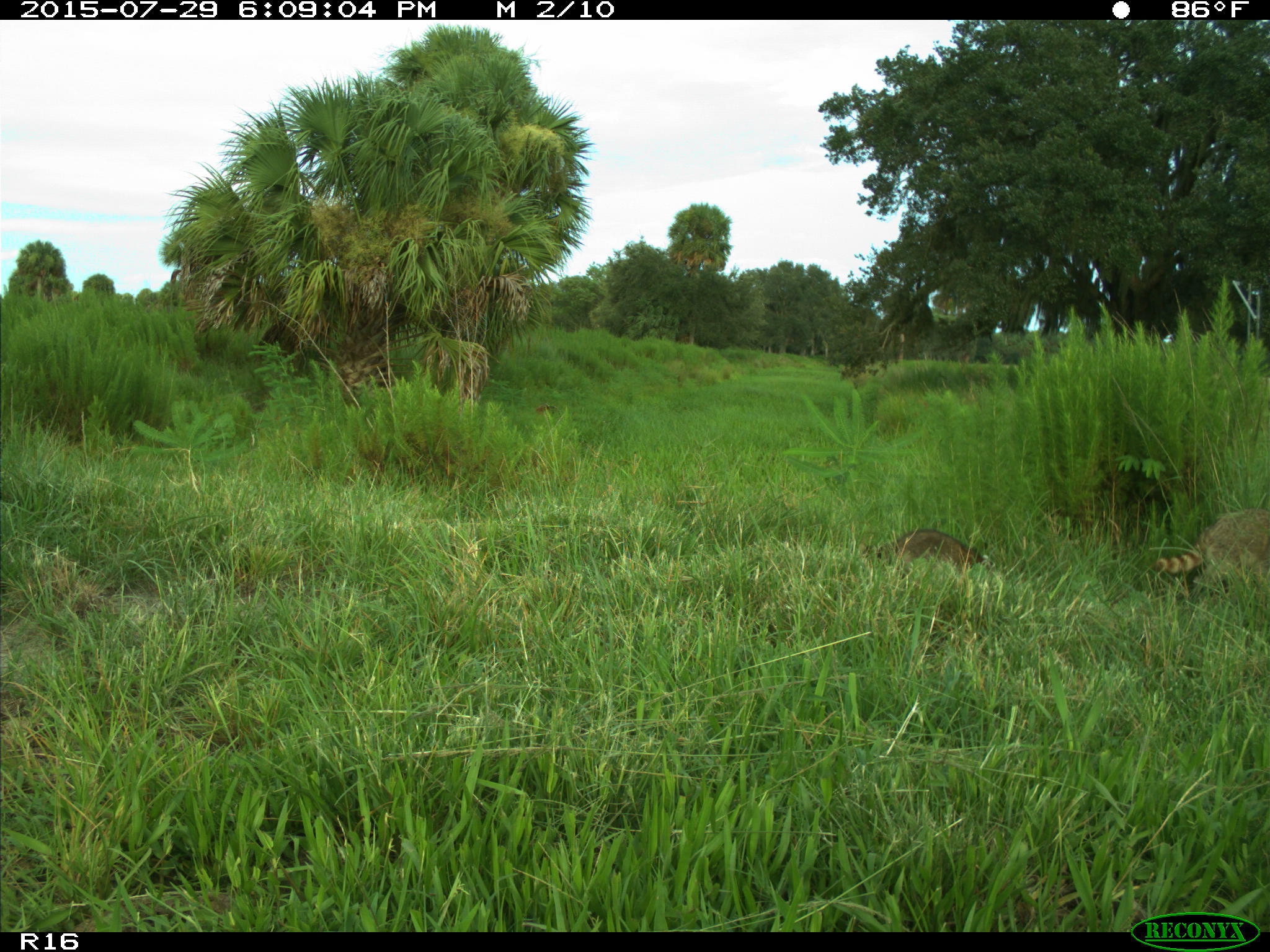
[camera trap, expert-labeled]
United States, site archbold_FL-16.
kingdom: Animalia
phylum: Chordata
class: Mammalia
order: Carnivora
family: Procyonidae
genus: Procyon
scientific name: Procyon lotor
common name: common raccoon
Procyon lotor (common raccoon).